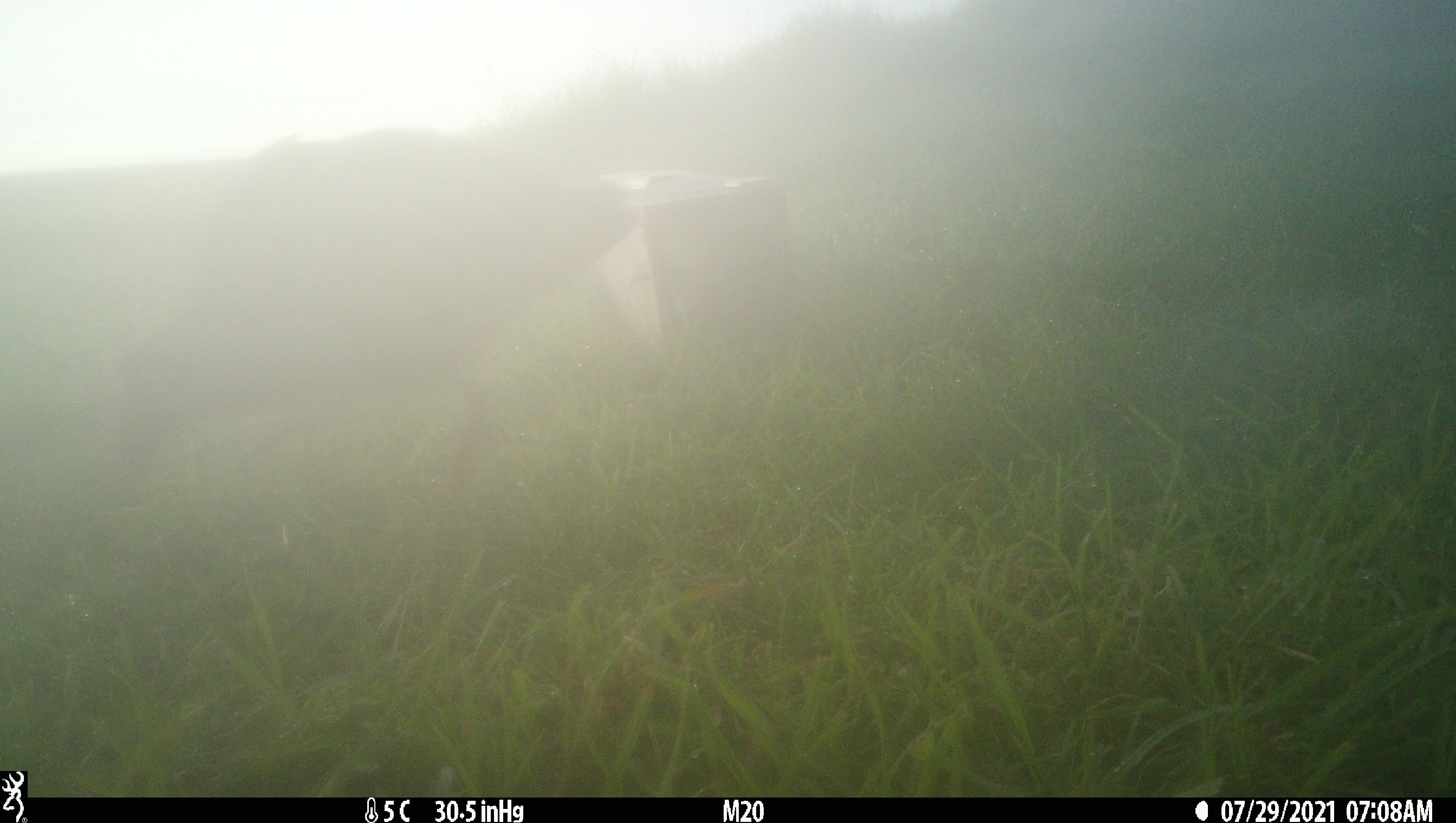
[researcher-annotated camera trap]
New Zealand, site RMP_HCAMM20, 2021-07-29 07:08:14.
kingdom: Animalia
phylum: Chordata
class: Aves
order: Gruiformes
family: Rallidae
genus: Porphyrio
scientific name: Porphyrio melanotus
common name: australasian swamphen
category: pukeko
Pukeko (australasian swamphen) (Porphyrio melanotus).